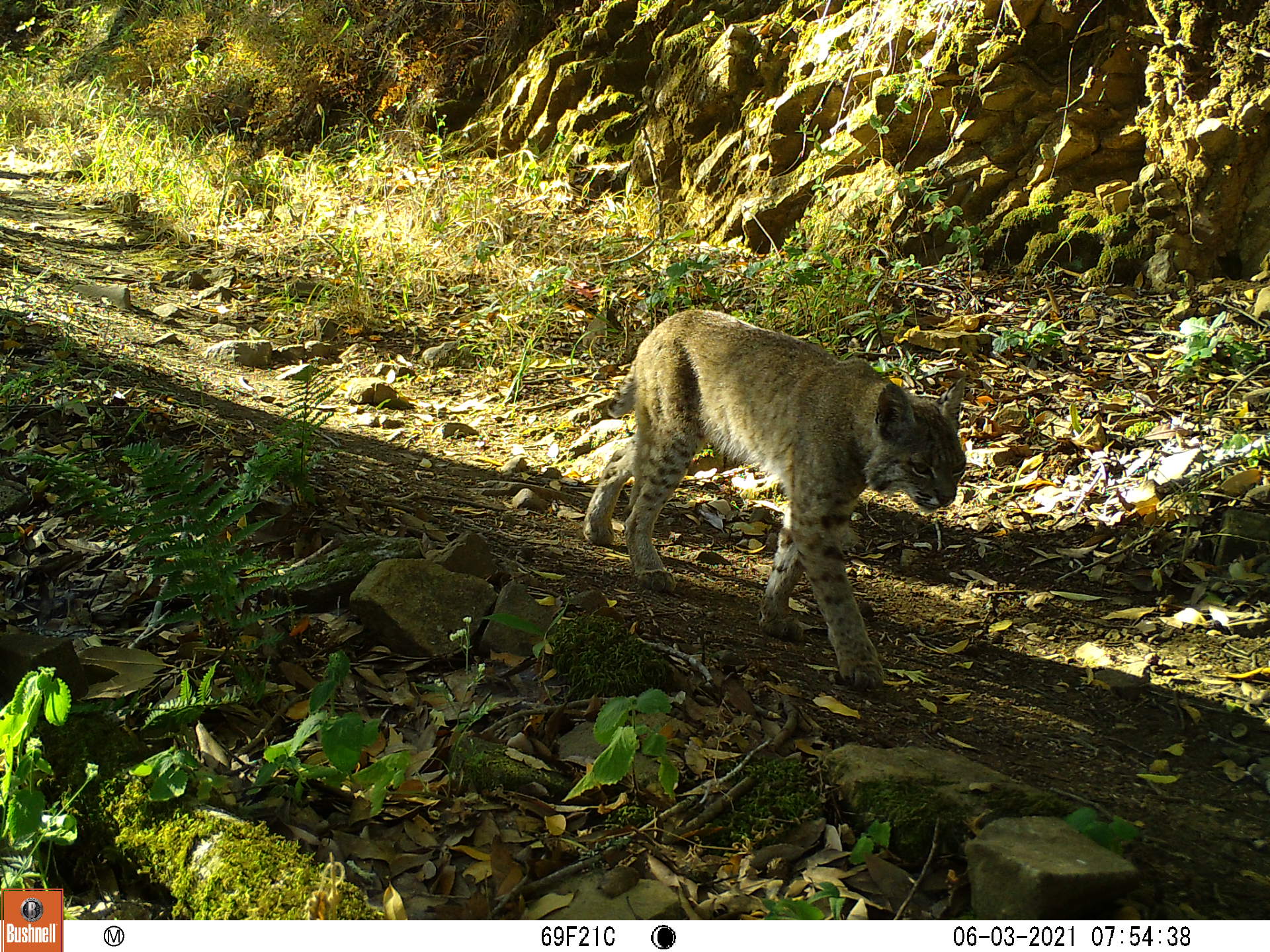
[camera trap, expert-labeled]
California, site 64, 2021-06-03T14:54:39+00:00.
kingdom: Animalia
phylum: Chordata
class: Mammalia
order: Carnivora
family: Felidae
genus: Lynx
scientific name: Lynx rufus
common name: bobcat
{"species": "bobcat (Lynx rufus)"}